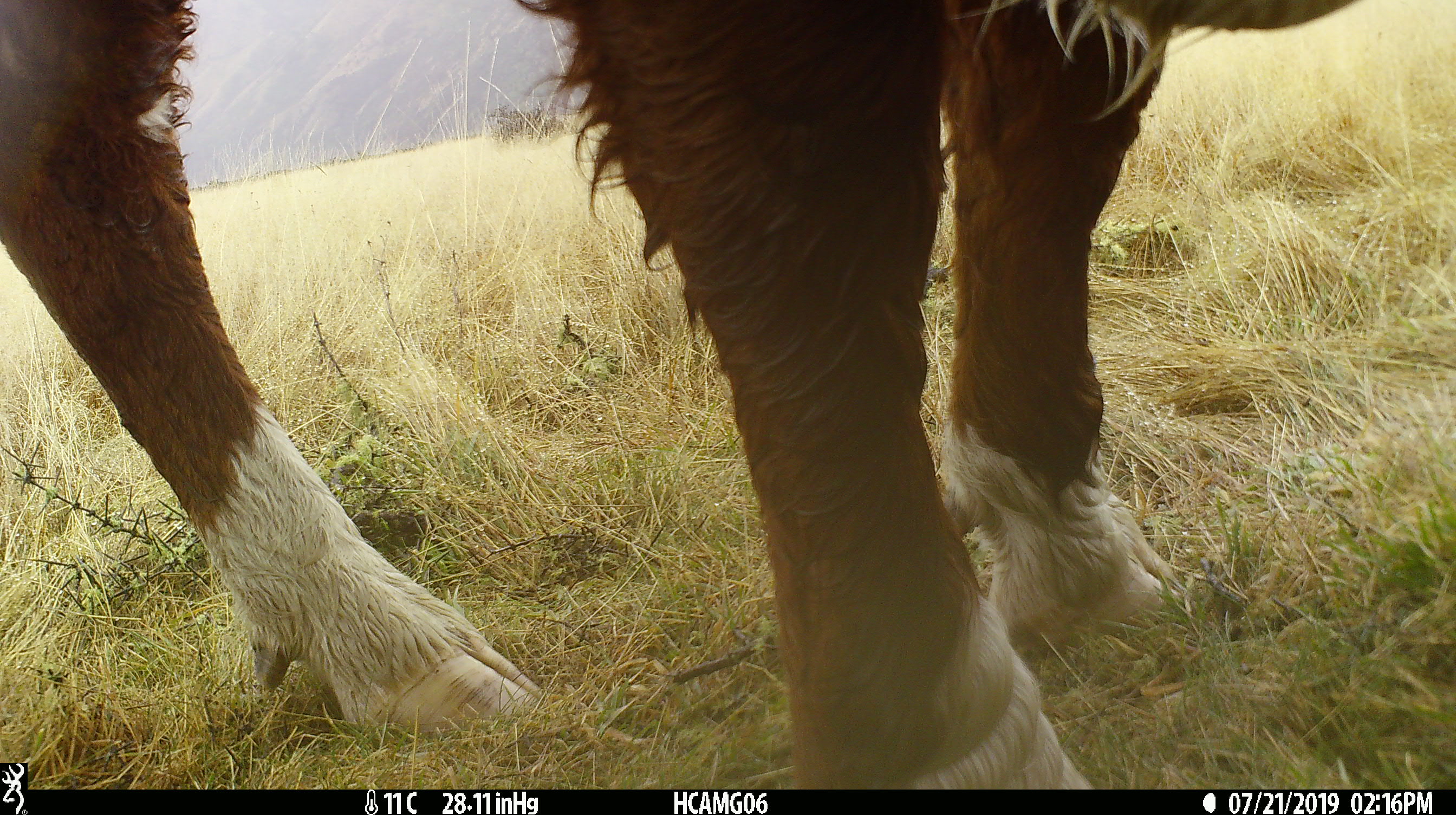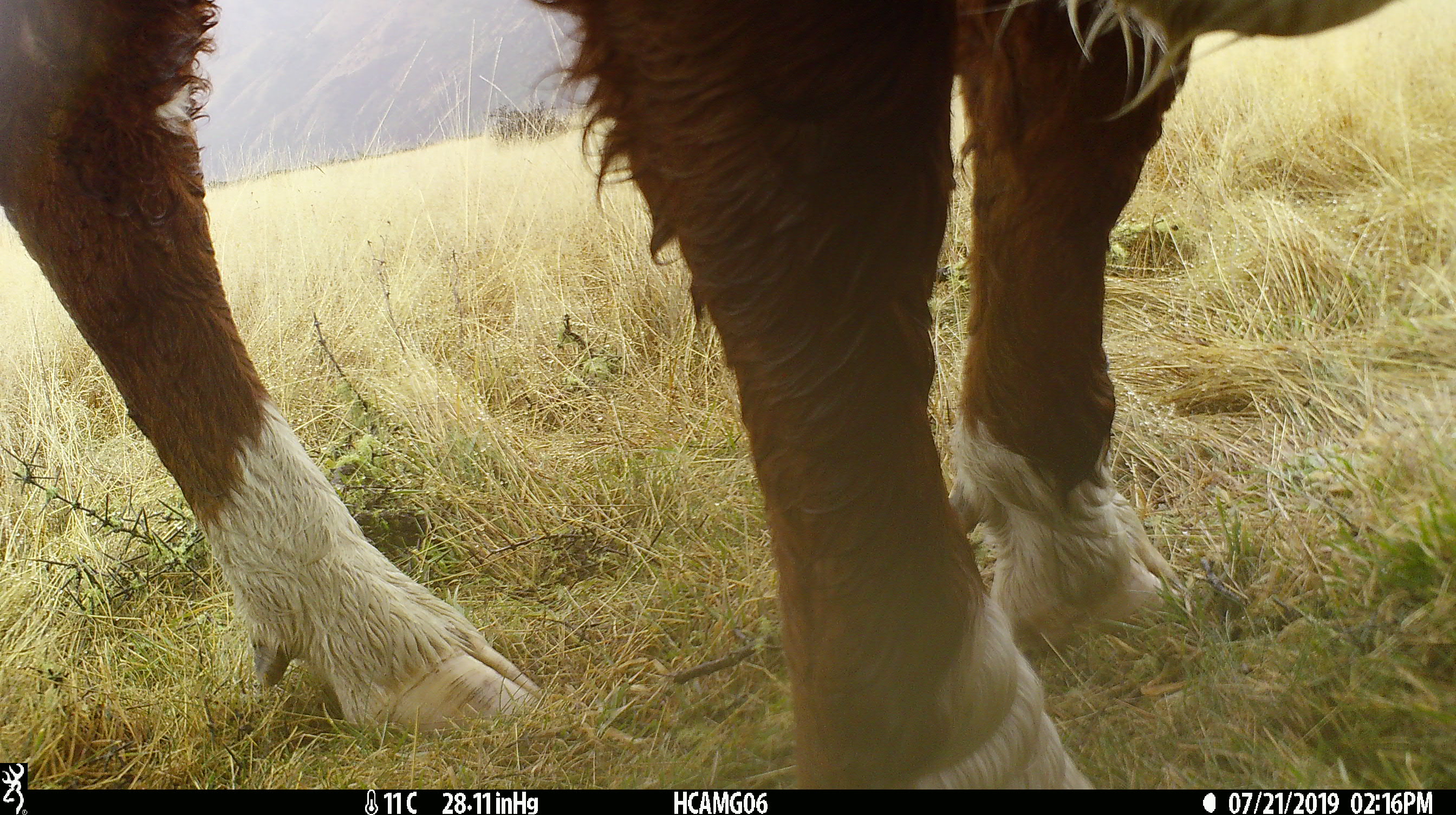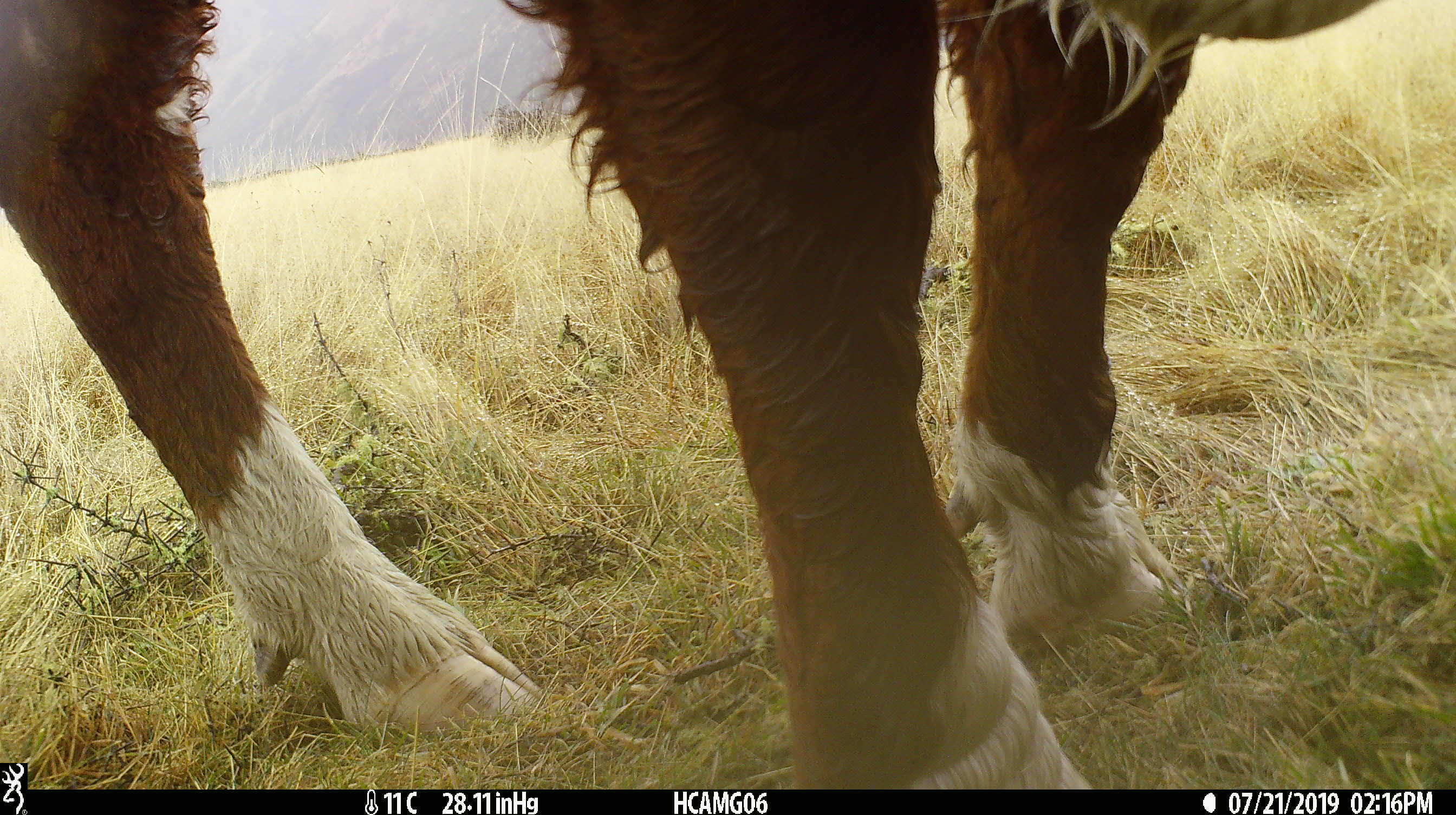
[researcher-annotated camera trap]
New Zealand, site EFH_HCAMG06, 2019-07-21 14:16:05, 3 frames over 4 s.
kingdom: Animalia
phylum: Chordata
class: Mammalia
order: Artiodactyla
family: Bovidae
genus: Bos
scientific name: Bos taurus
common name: domestic cow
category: cow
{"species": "cow (domestic cow) (Bos taurus)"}